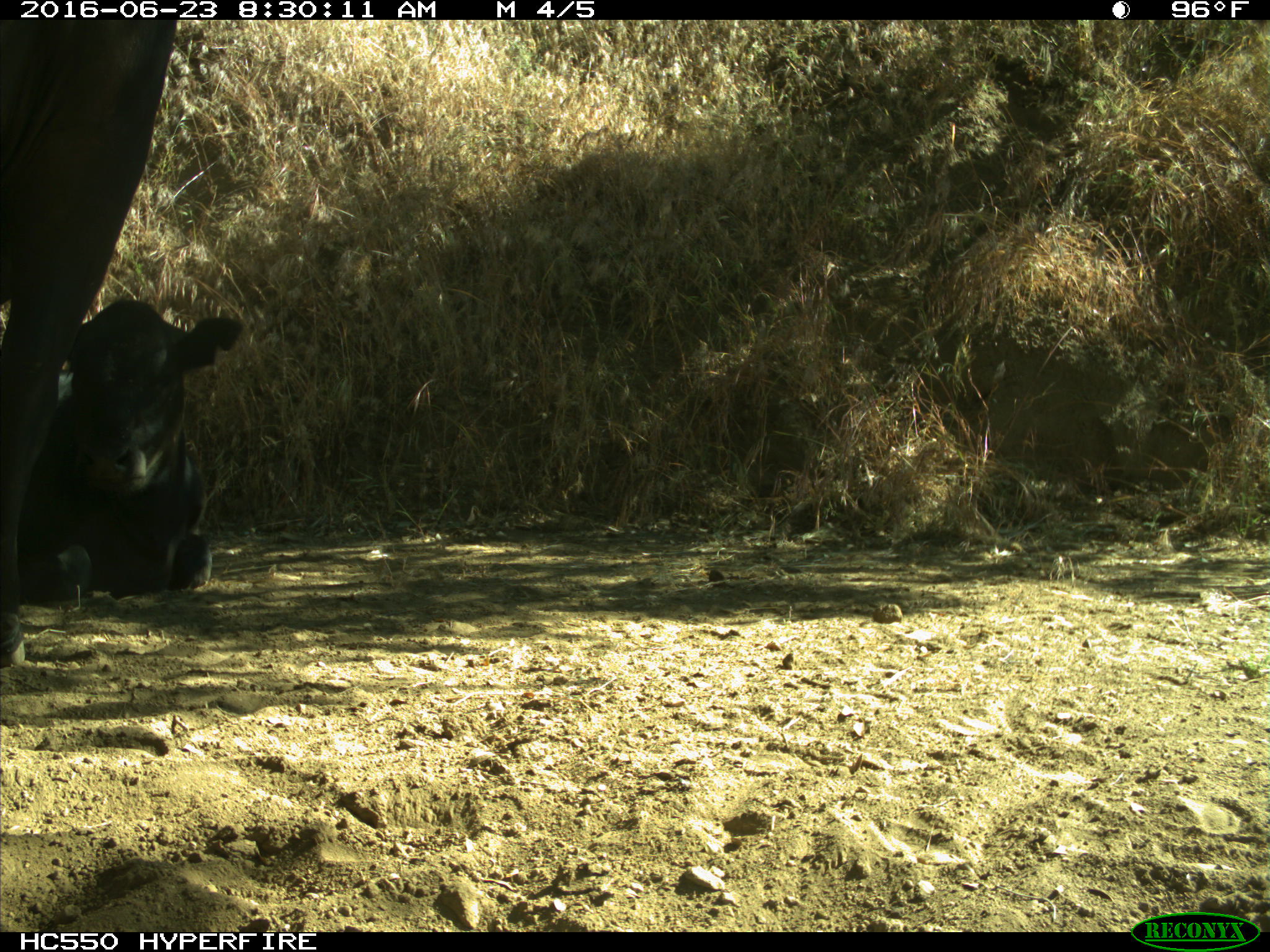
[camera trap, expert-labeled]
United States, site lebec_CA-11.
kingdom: Animalia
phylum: Chordata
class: Mammalia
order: Artiodactyla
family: Bovidae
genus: Bos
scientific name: Bos taurus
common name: domestic cow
Bos taurus (domestic cow).